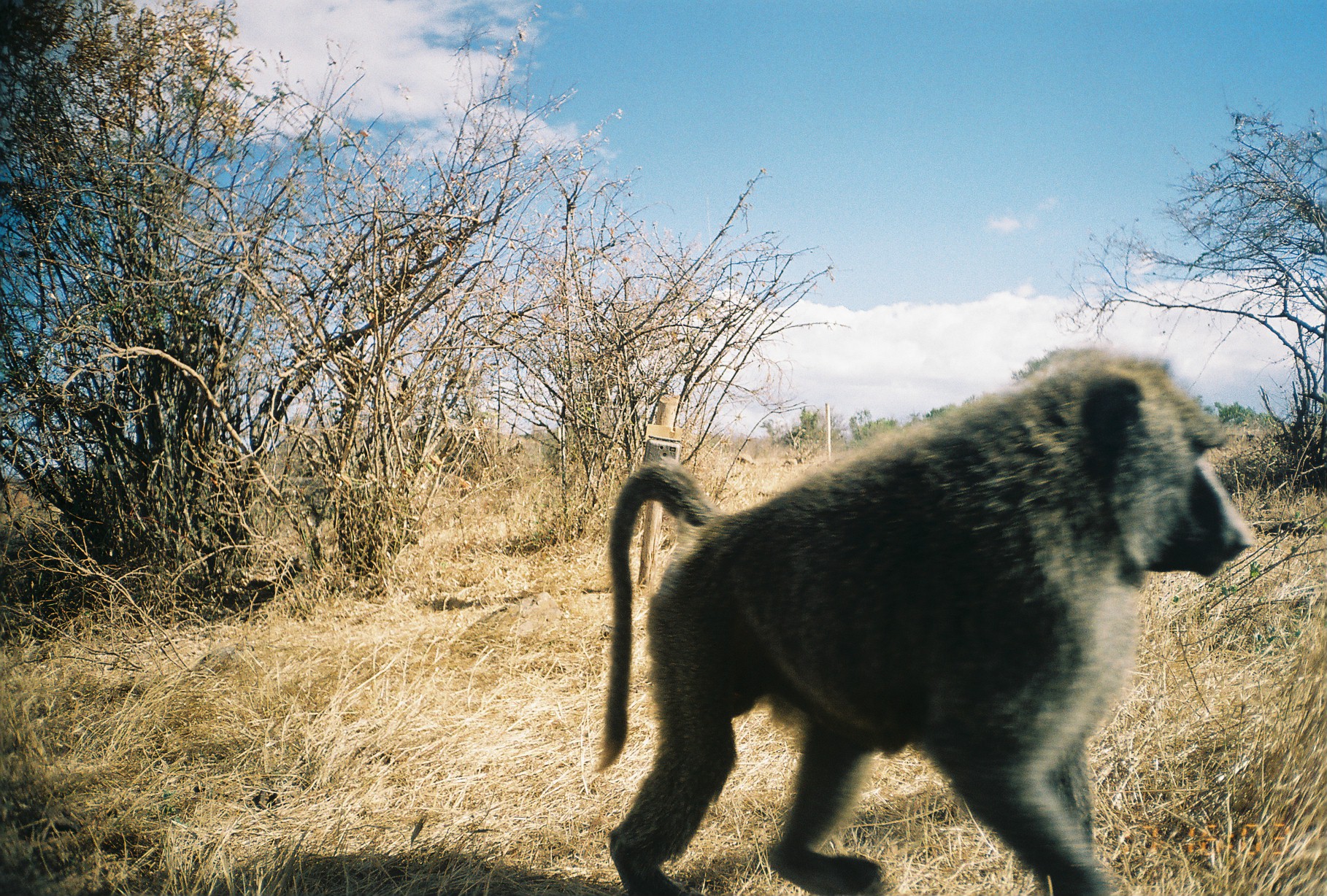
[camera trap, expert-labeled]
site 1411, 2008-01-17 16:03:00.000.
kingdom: Animalia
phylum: Chordata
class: Mammalia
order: Primates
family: Cercopithecidae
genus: Papio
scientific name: Papio anubis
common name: olive baboon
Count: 1.